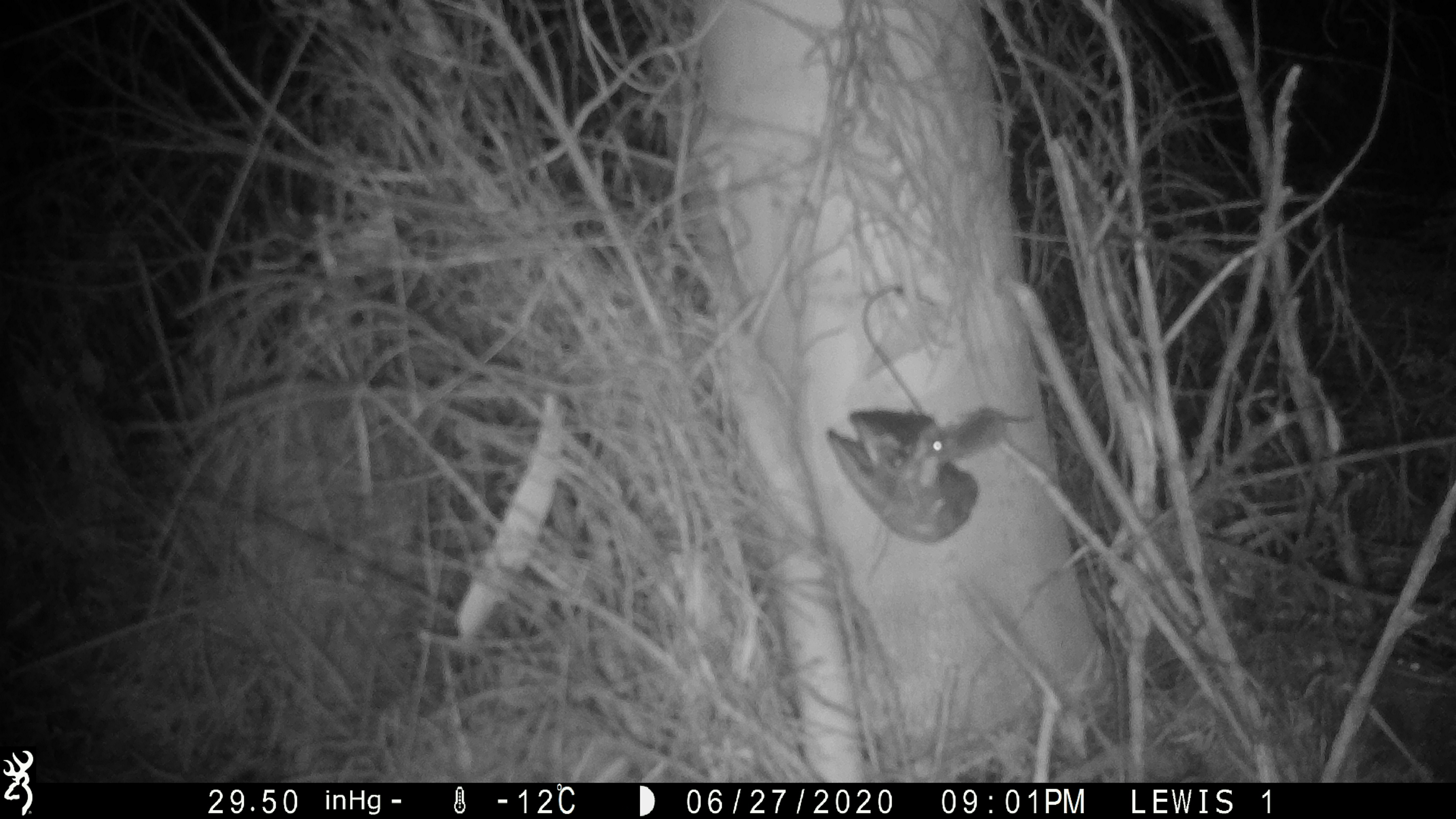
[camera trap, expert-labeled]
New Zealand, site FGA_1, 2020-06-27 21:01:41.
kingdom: Animalia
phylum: Chordata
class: Mammalia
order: Rodentia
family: Muridae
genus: Mus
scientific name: Mus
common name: mouse